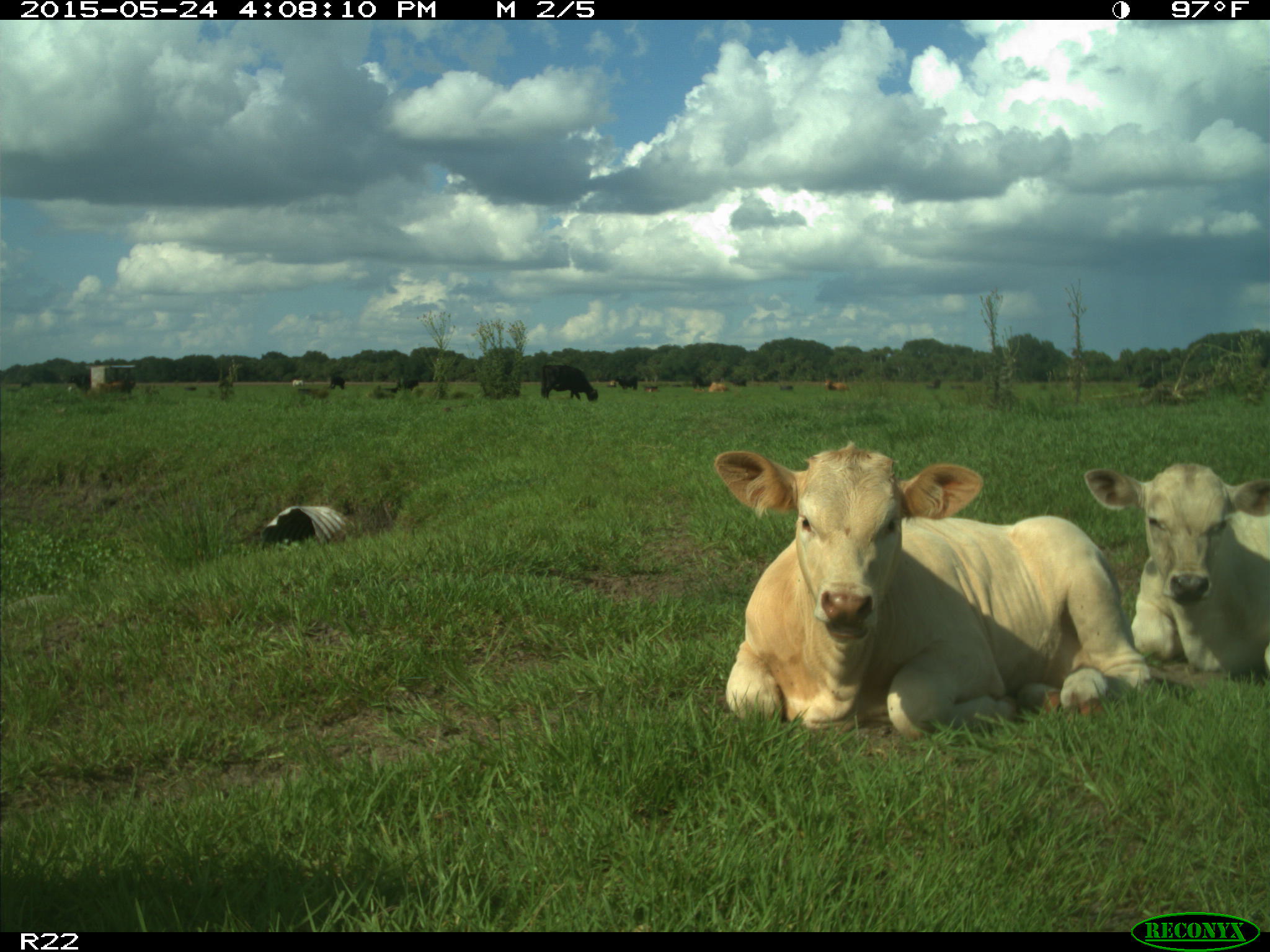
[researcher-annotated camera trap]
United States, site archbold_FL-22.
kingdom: Animalia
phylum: Chordata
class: Mammalia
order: Artiodactyla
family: Bovidae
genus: Bos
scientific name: Bos taurus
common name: domestic cow